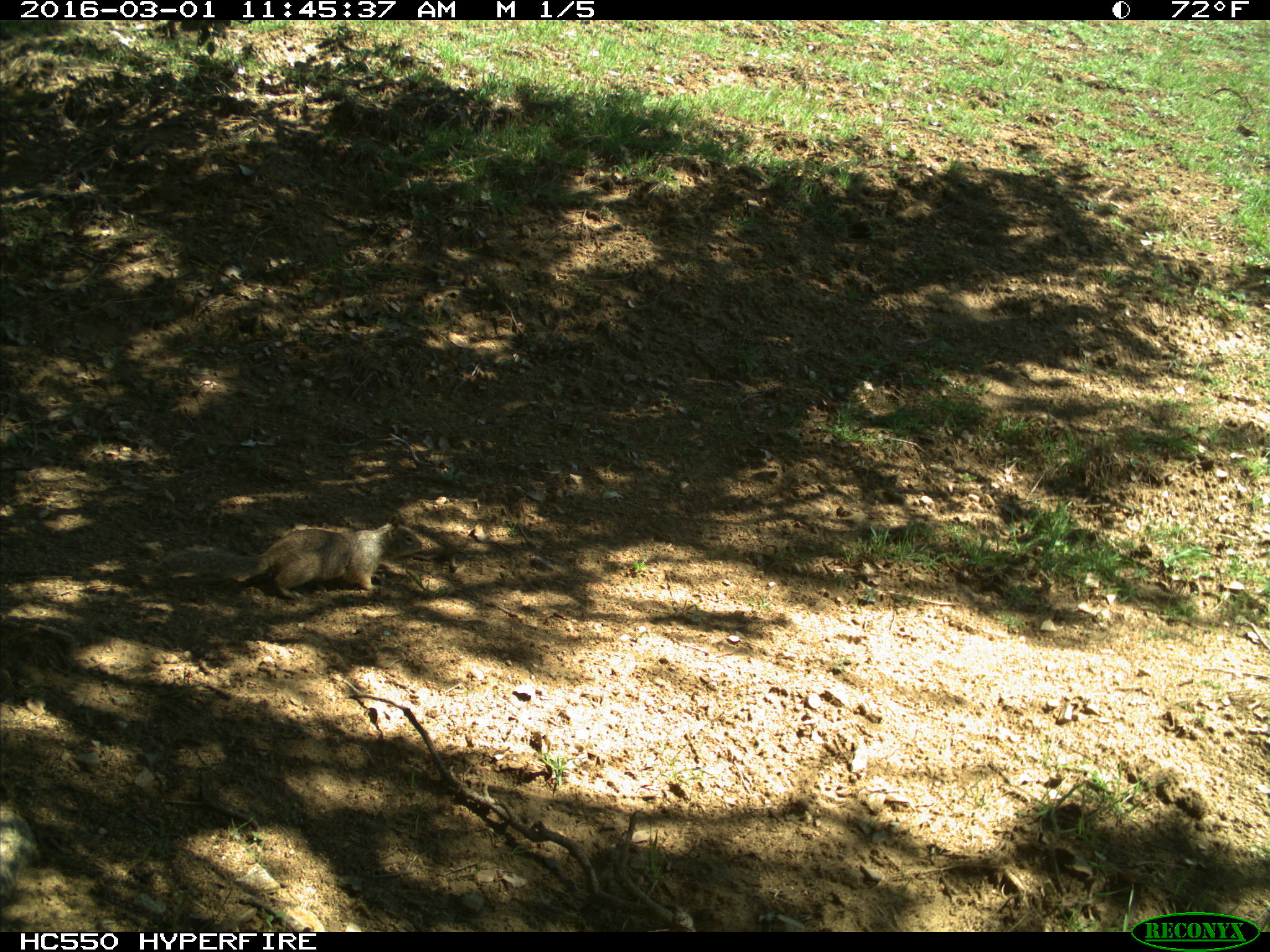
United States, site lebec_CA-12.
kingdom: Animalia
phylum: Chordata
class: Mammalia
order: Rodentia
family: Sciuridae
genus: Otospermophilus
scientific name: Otospermophilus beecheyi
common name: california ground squirrel